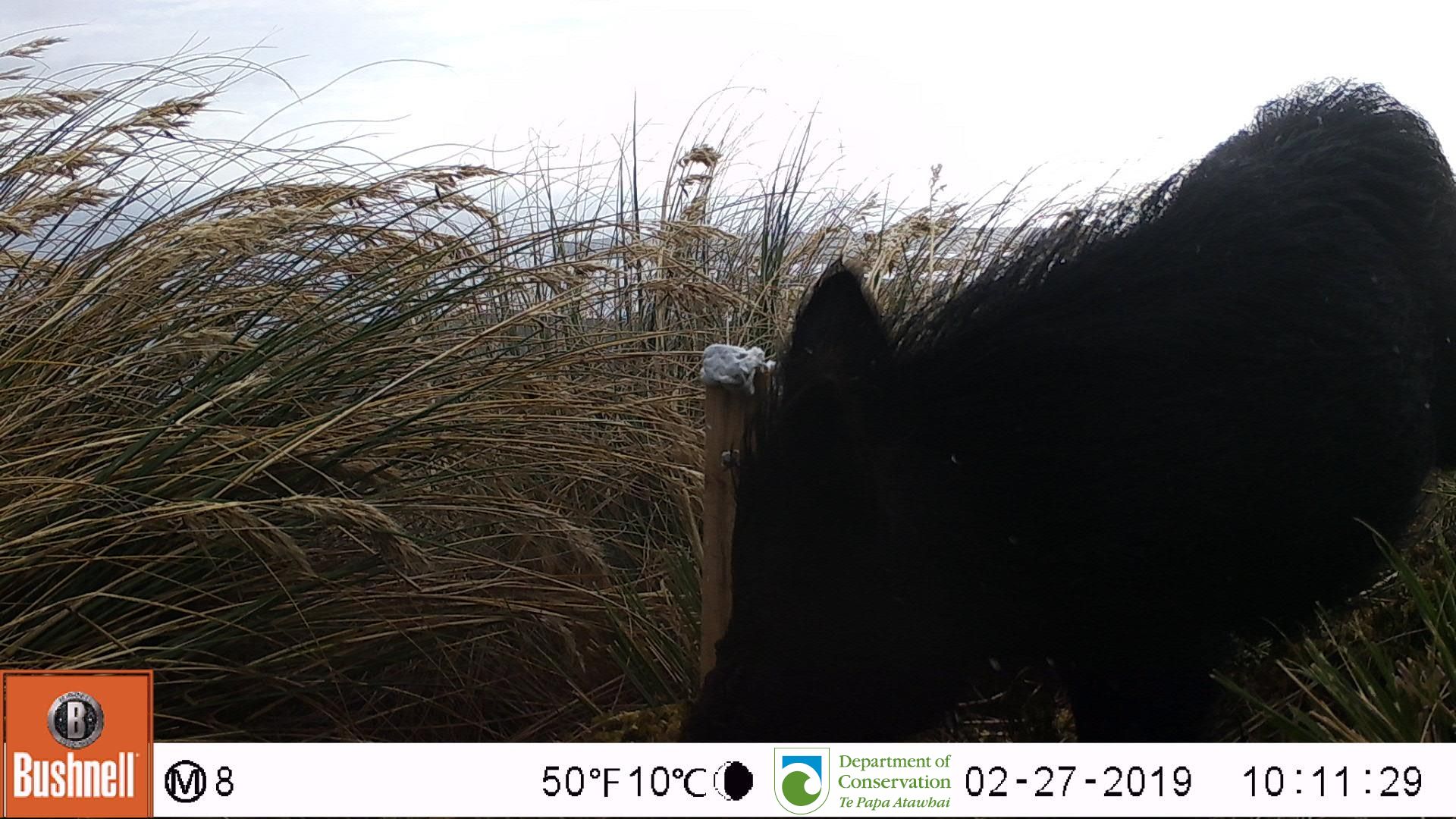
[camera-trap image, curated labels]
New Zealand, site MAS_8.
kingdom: Animalia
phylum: Chordata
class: Mammalia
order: Artiodactyla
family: Suidae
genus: Sus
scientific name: Sus scrofa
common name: pig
Pig (Sus scrofa).